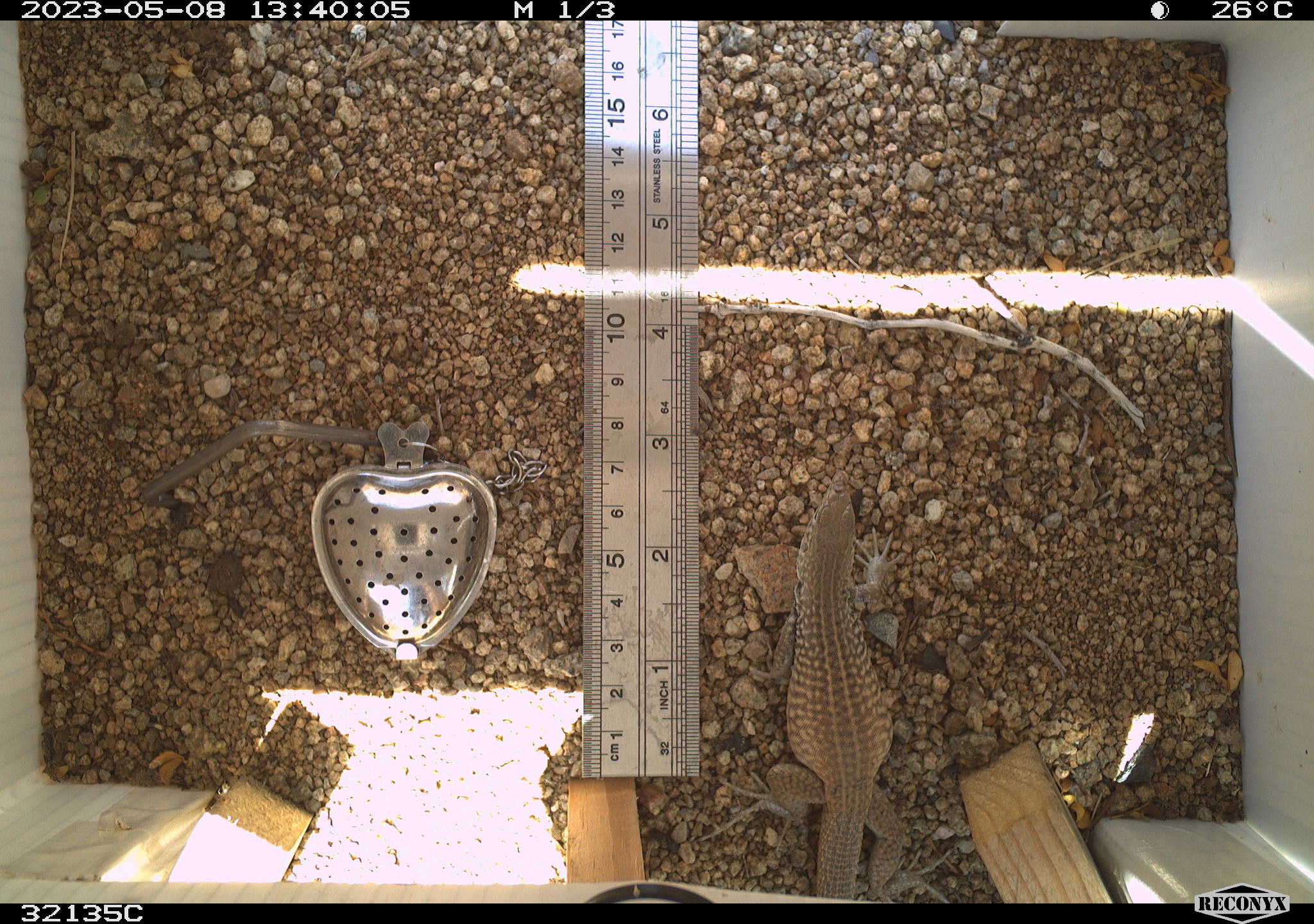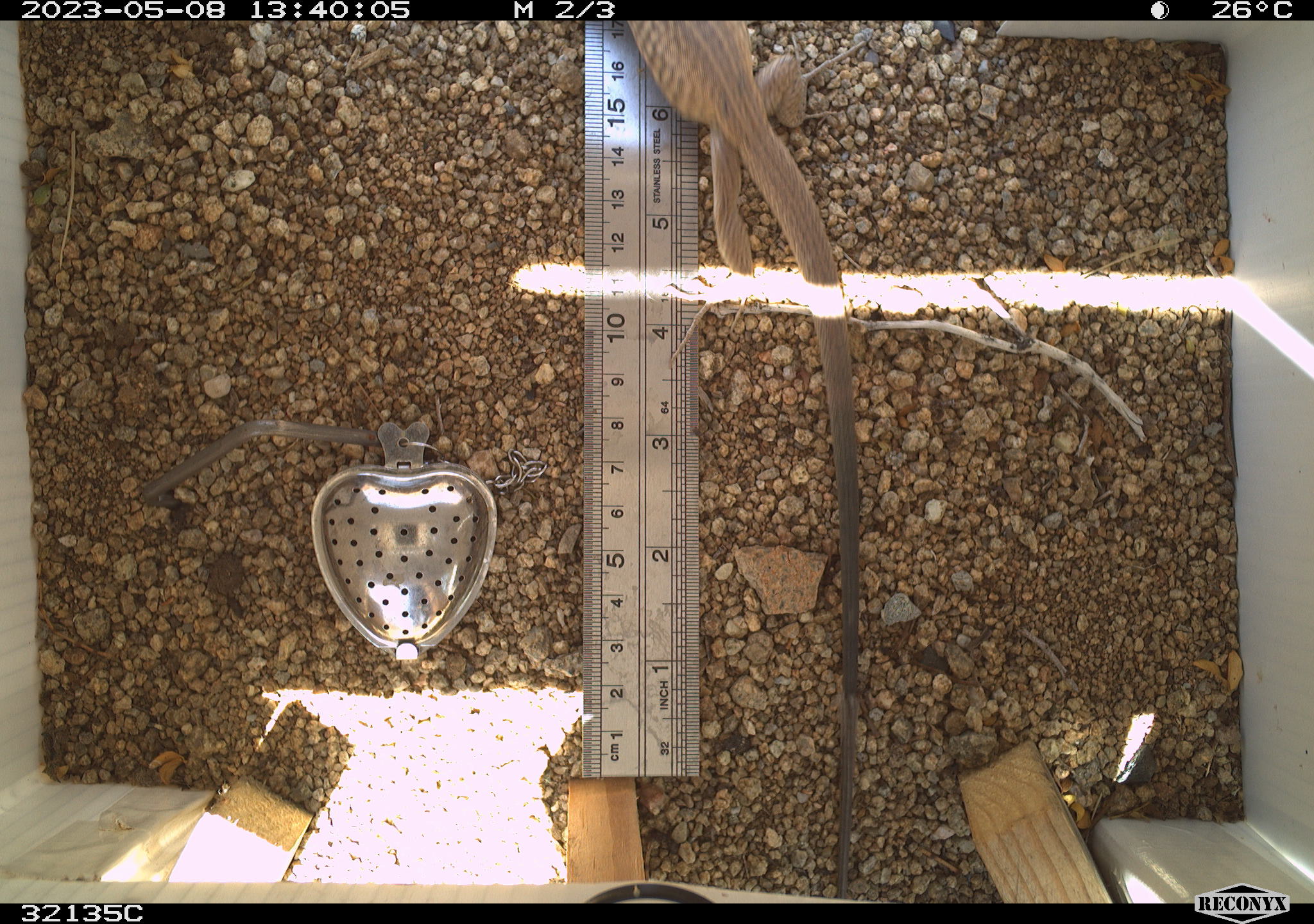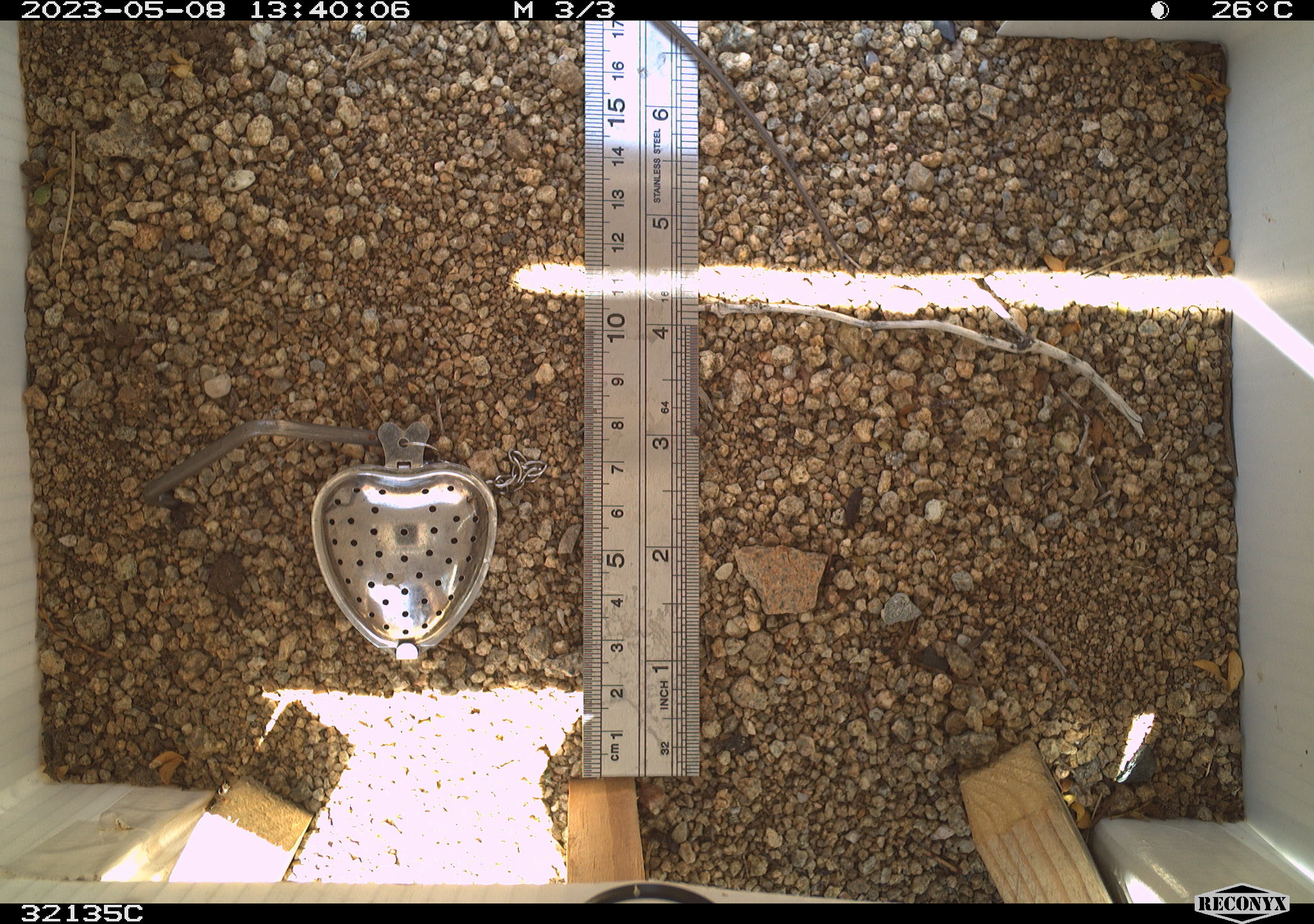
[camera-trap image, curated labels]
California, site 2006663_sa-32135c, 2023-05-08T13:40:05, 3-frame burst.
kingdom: Animalia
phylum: Chordata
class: Reptilia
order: Squamata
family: Teiidae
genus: Aspidoscelis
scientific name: Aspidoscelis tigris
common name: western whiptail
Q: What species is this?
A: Western whiptail (Aspidoscelis tigris).